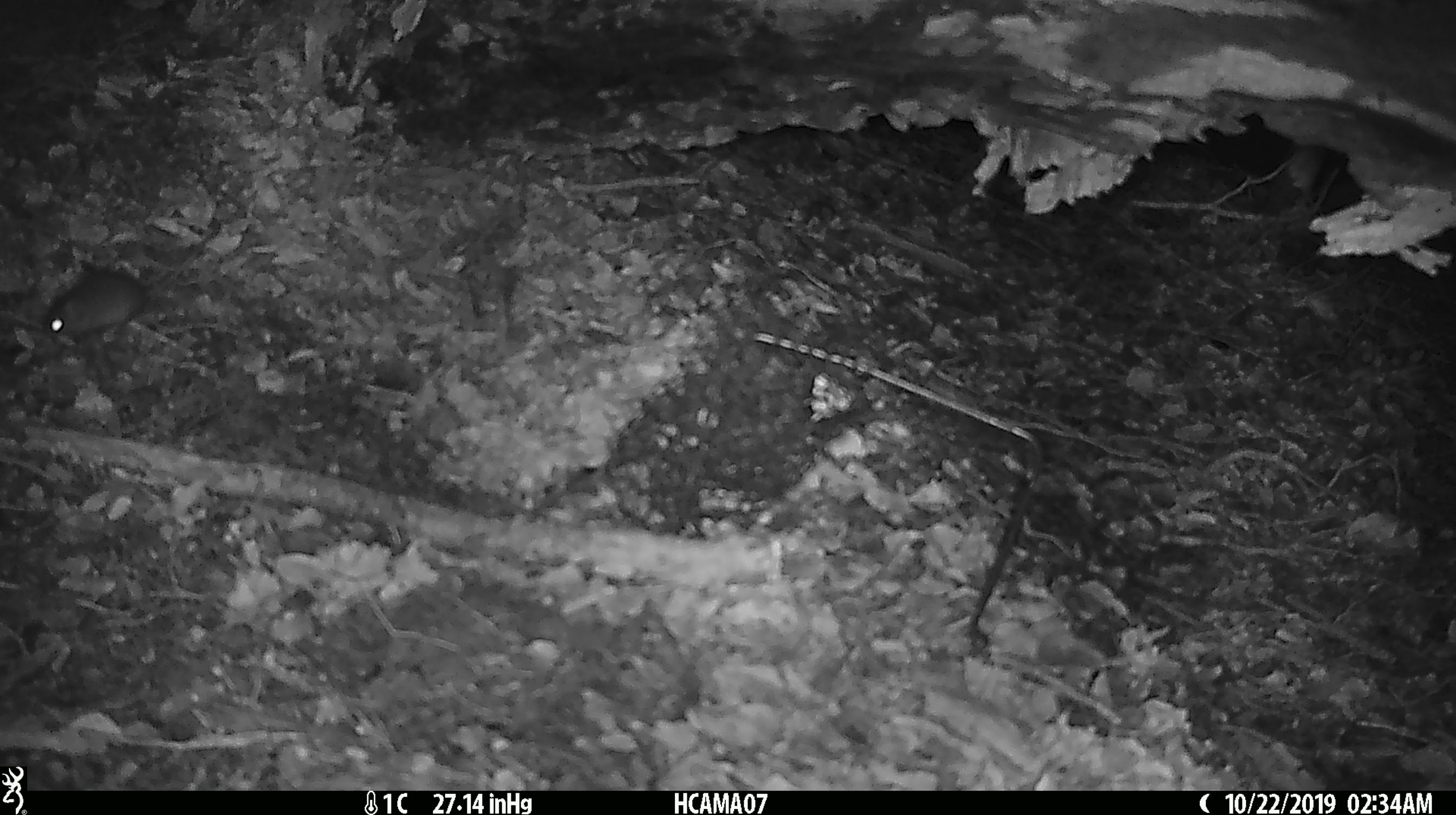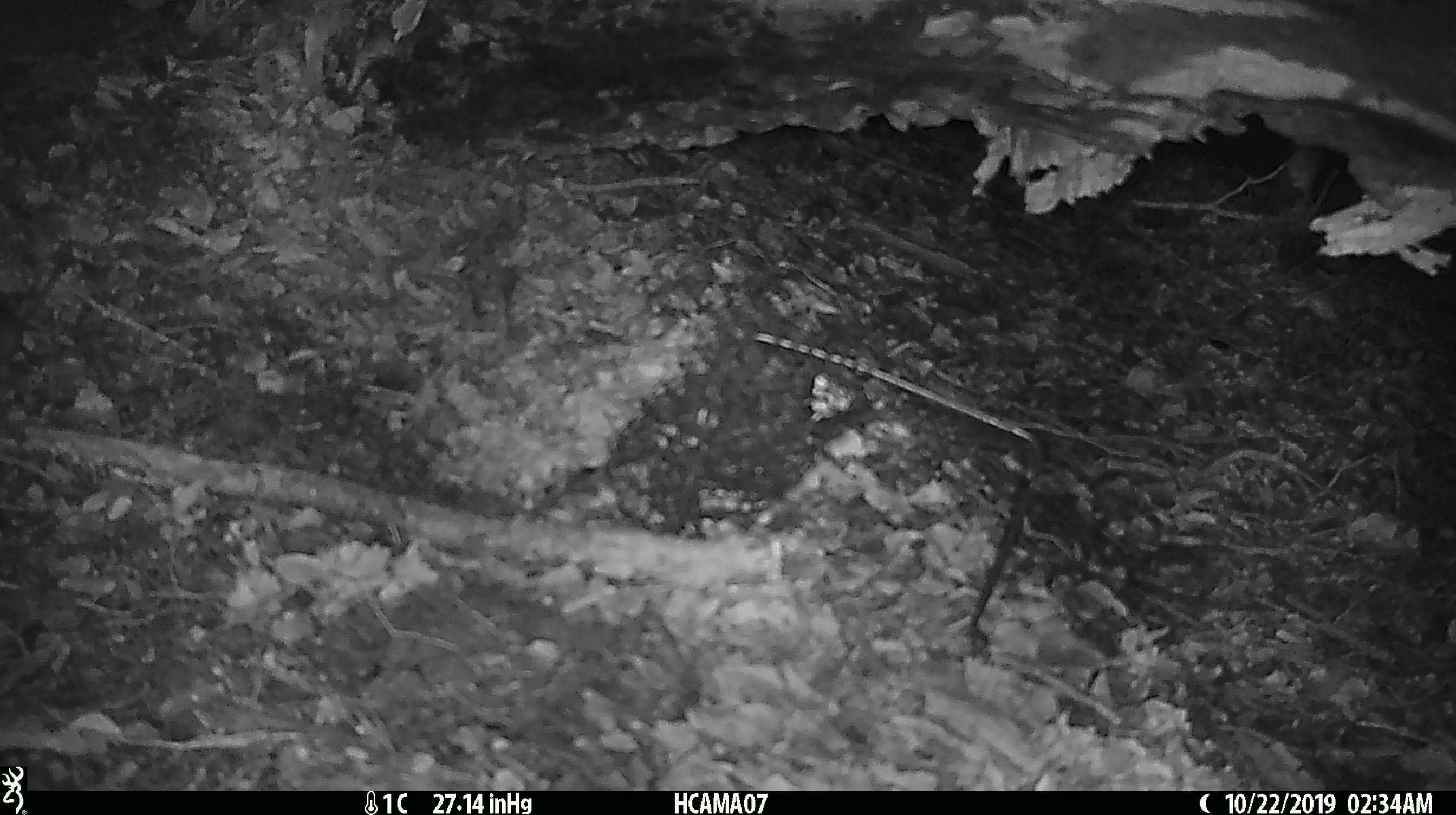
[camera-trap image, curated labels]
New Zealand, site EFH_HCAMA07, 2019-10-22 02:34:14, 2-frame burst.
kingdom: Animalia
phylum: Chordata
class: Mammalia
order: Rodentia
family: Muridae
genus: Mus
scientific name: Mus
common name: mouse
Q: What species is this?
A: Mouse (Mus).